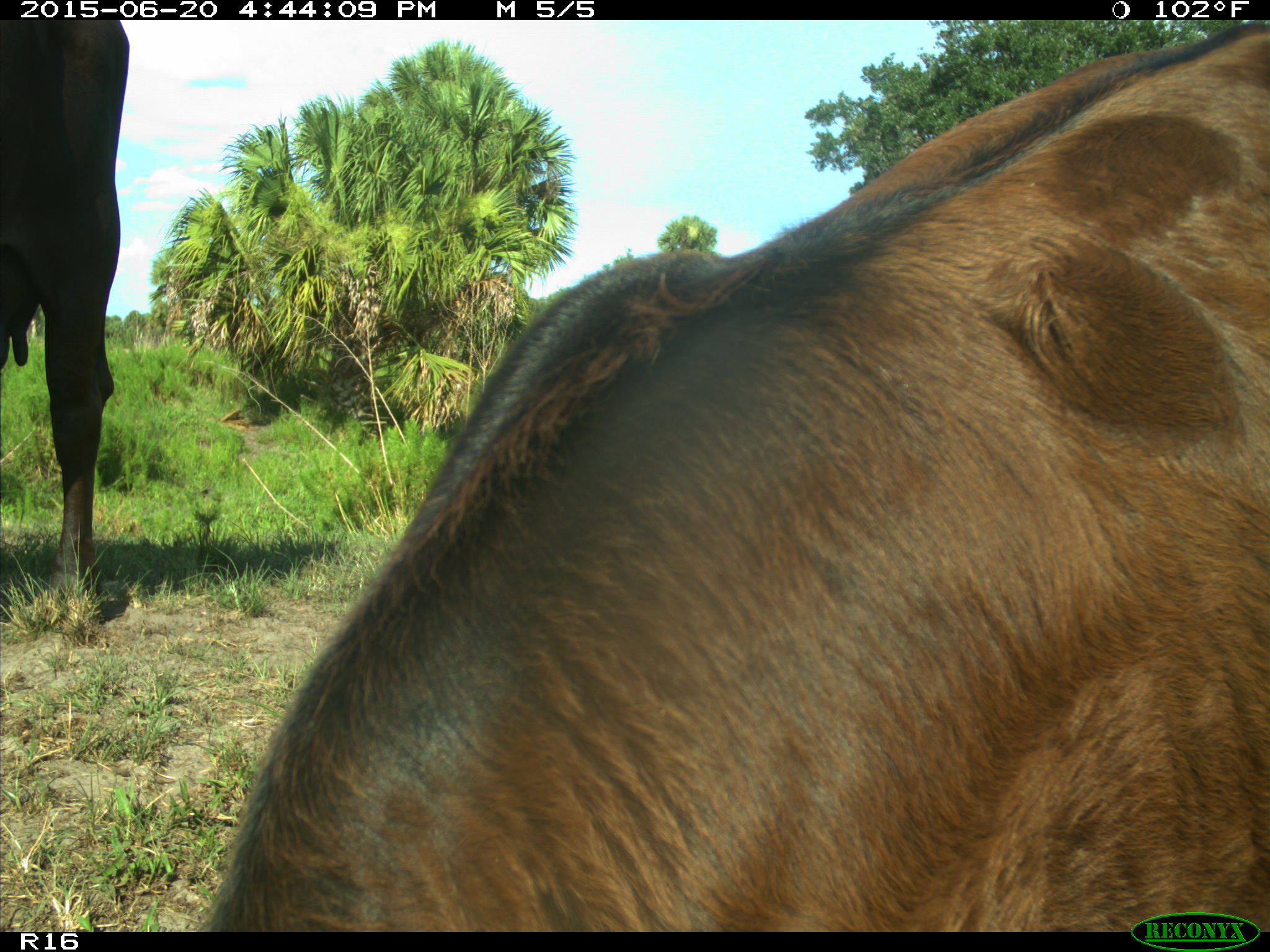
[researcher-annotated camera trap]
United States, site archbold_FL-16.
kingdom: Animalia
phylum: Chordata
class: Mammalia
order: Artiodactyla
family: Bovidae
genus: Bos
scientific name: Bos taurus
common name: domestic cow